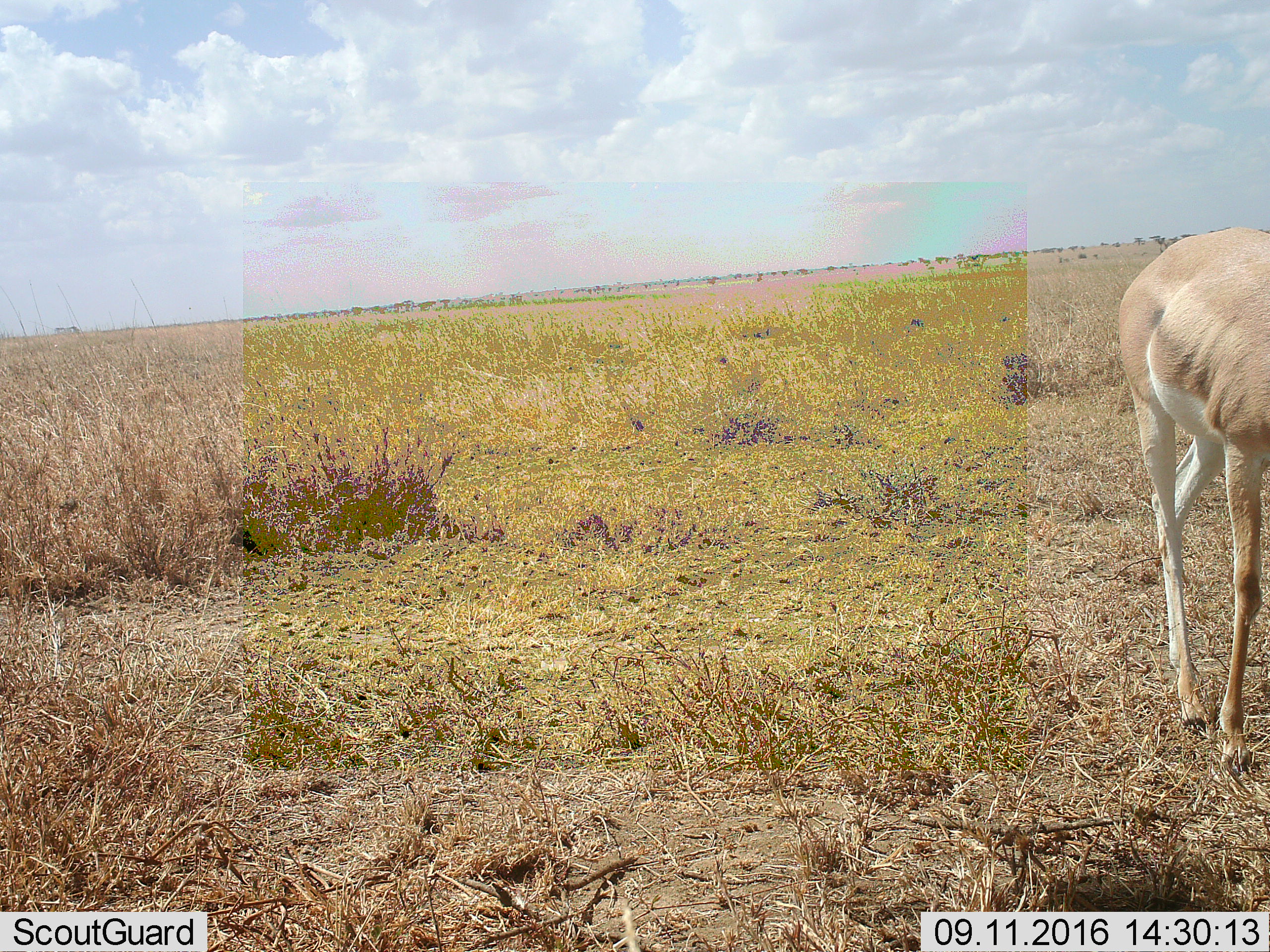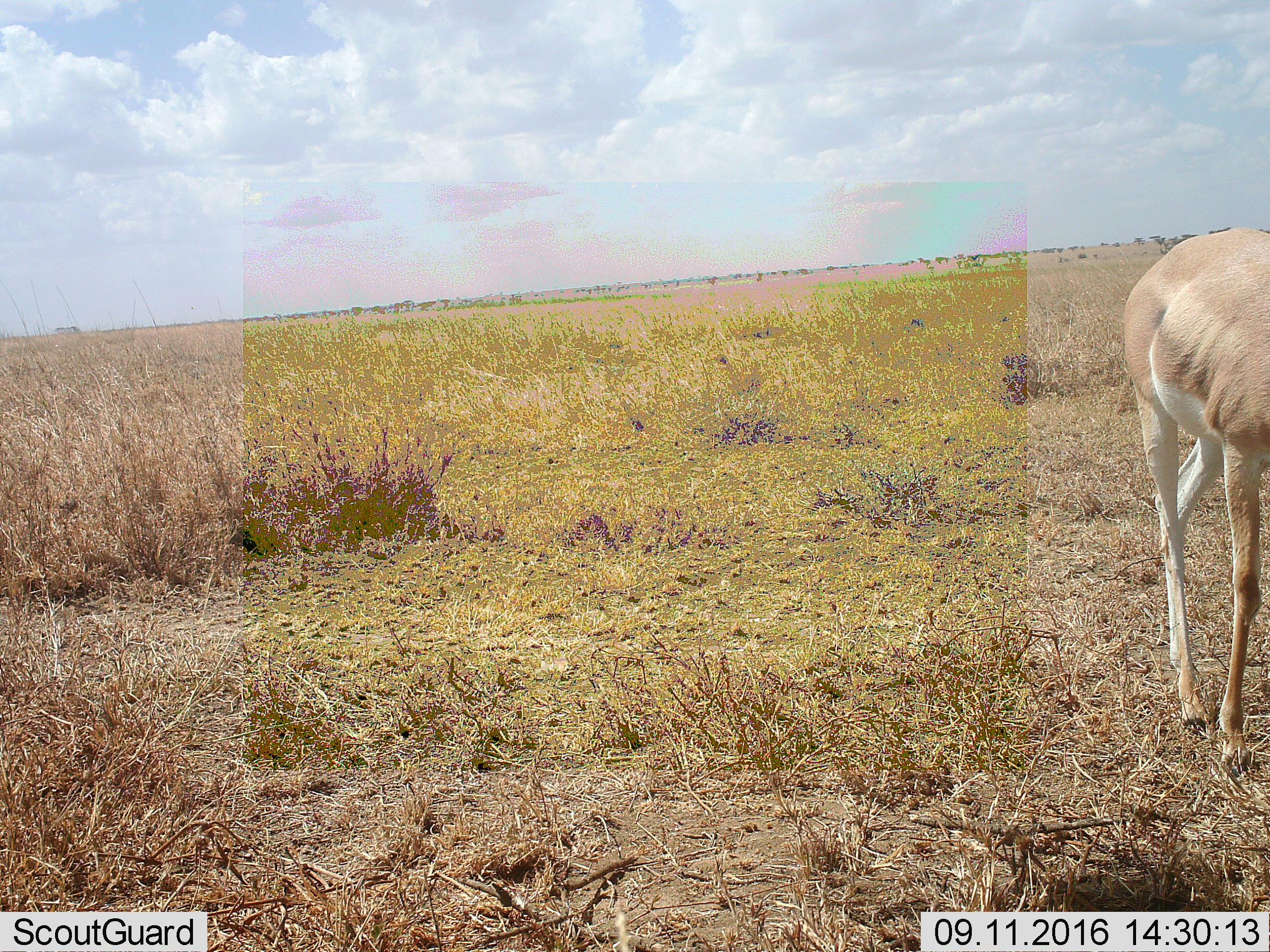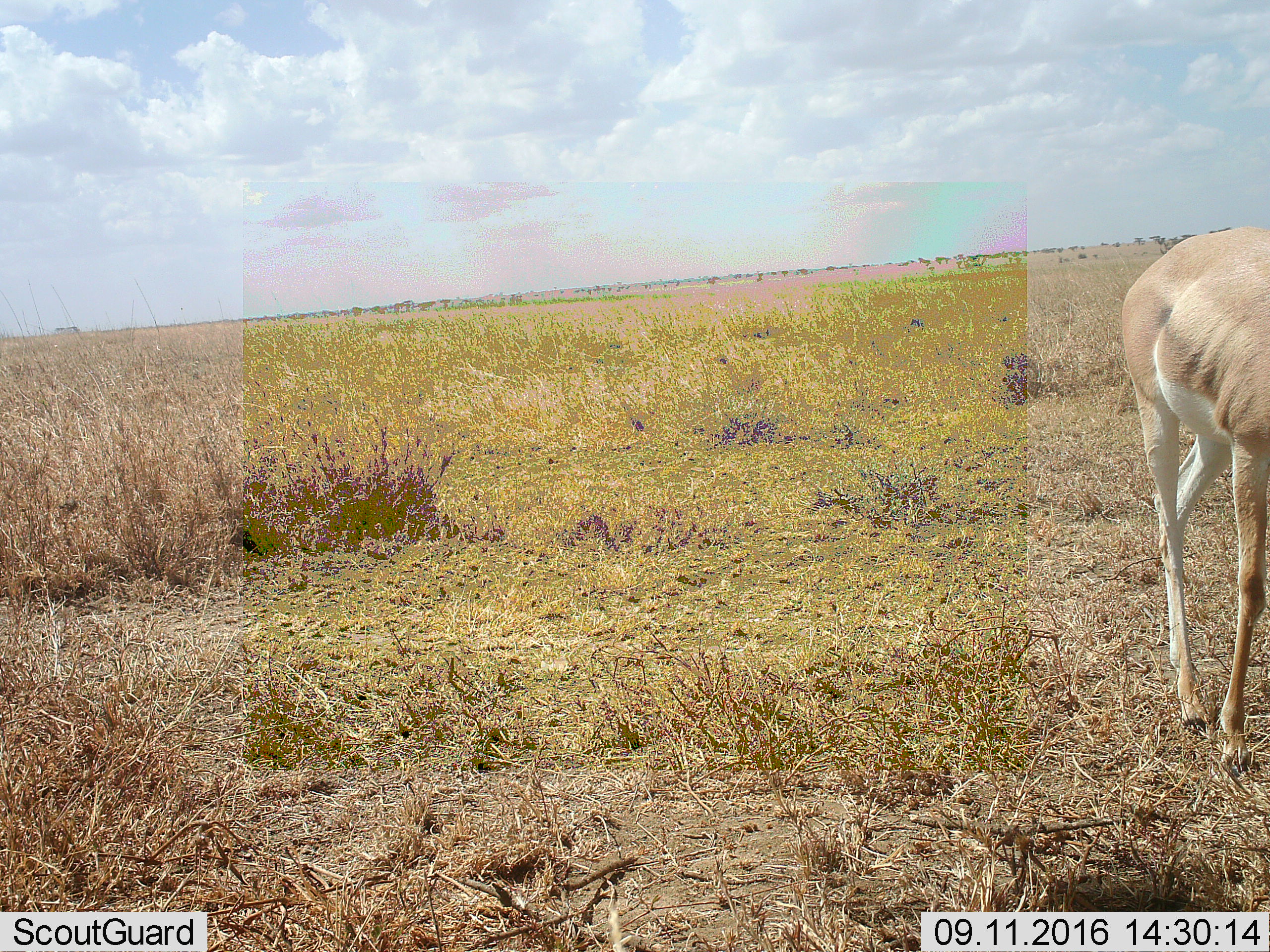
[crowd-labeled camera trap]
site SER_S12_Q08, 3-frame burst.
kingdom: Animalia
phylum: Chordata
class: Mammalia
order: Artiodactyla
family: Bovidae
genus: Nanger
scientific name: Nanger granti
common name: grant's gazelle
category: gazellegrants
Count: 1.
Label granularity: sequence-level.